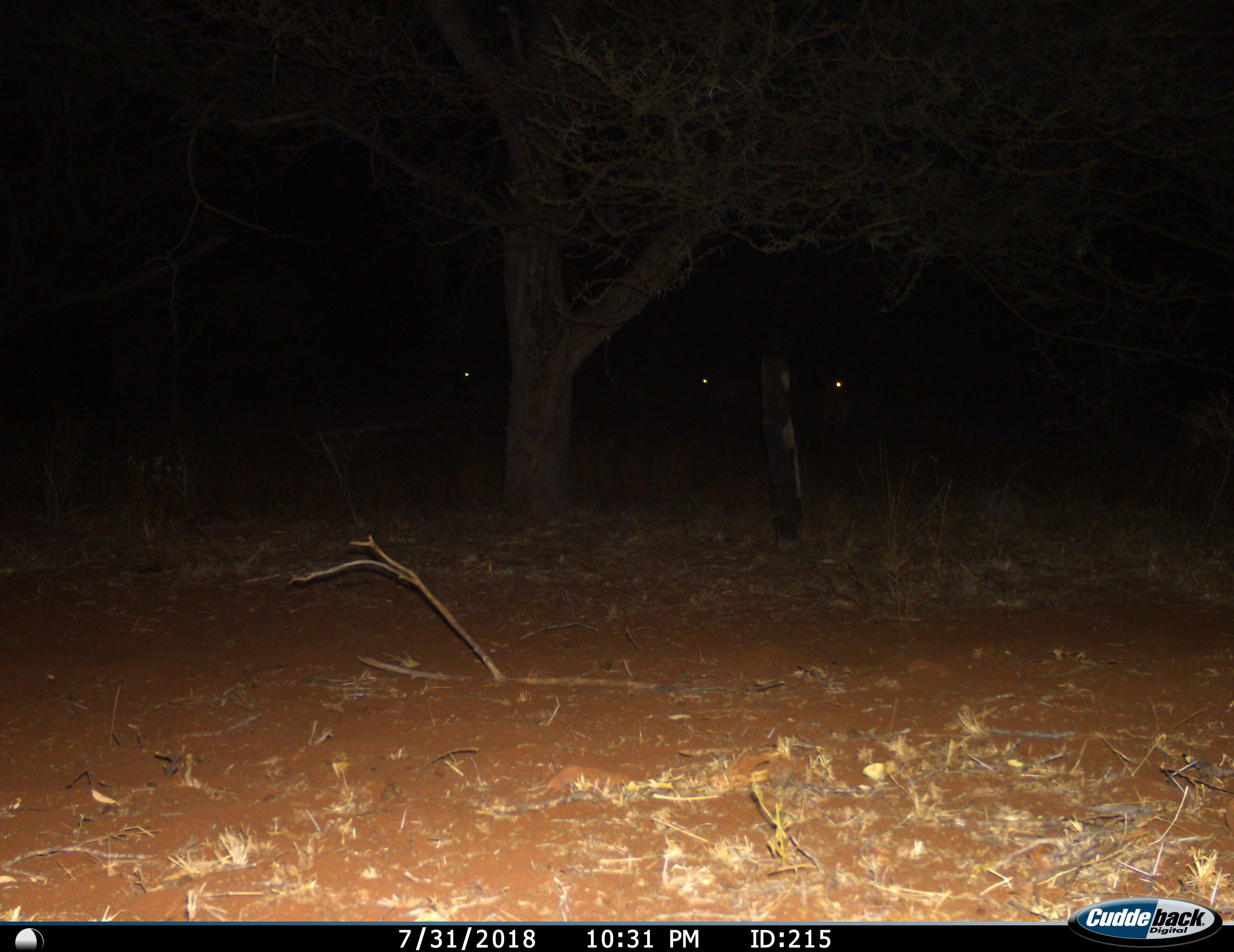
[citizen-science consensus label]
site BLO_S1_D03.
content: unidentified animal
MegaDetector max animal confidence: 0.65